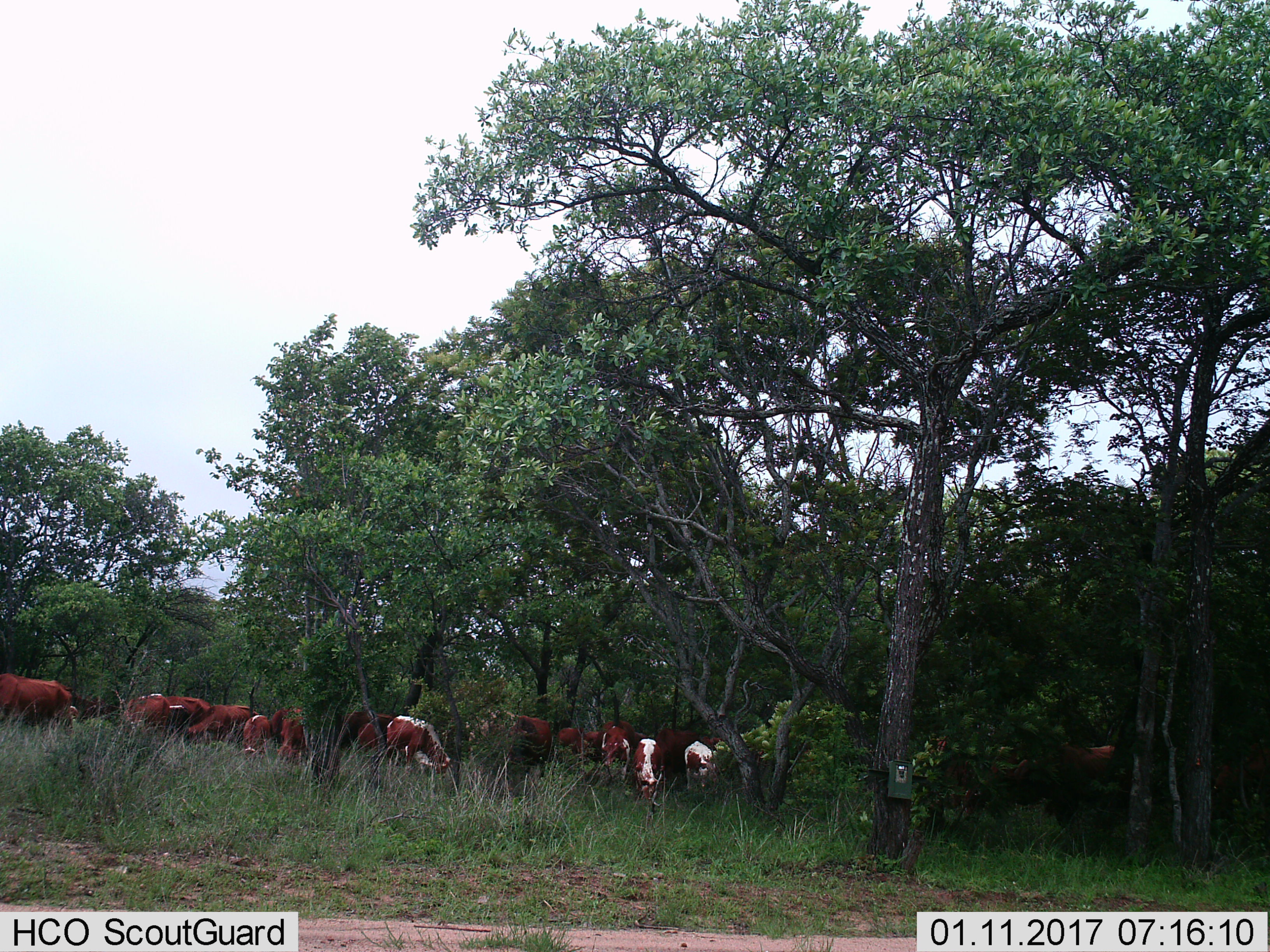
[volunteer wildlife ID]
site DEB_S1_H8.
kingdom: Animalia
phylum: Chordata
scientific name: Vertebrata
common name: domestic animal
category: domesticanimal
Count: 11-50.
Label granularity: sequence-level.